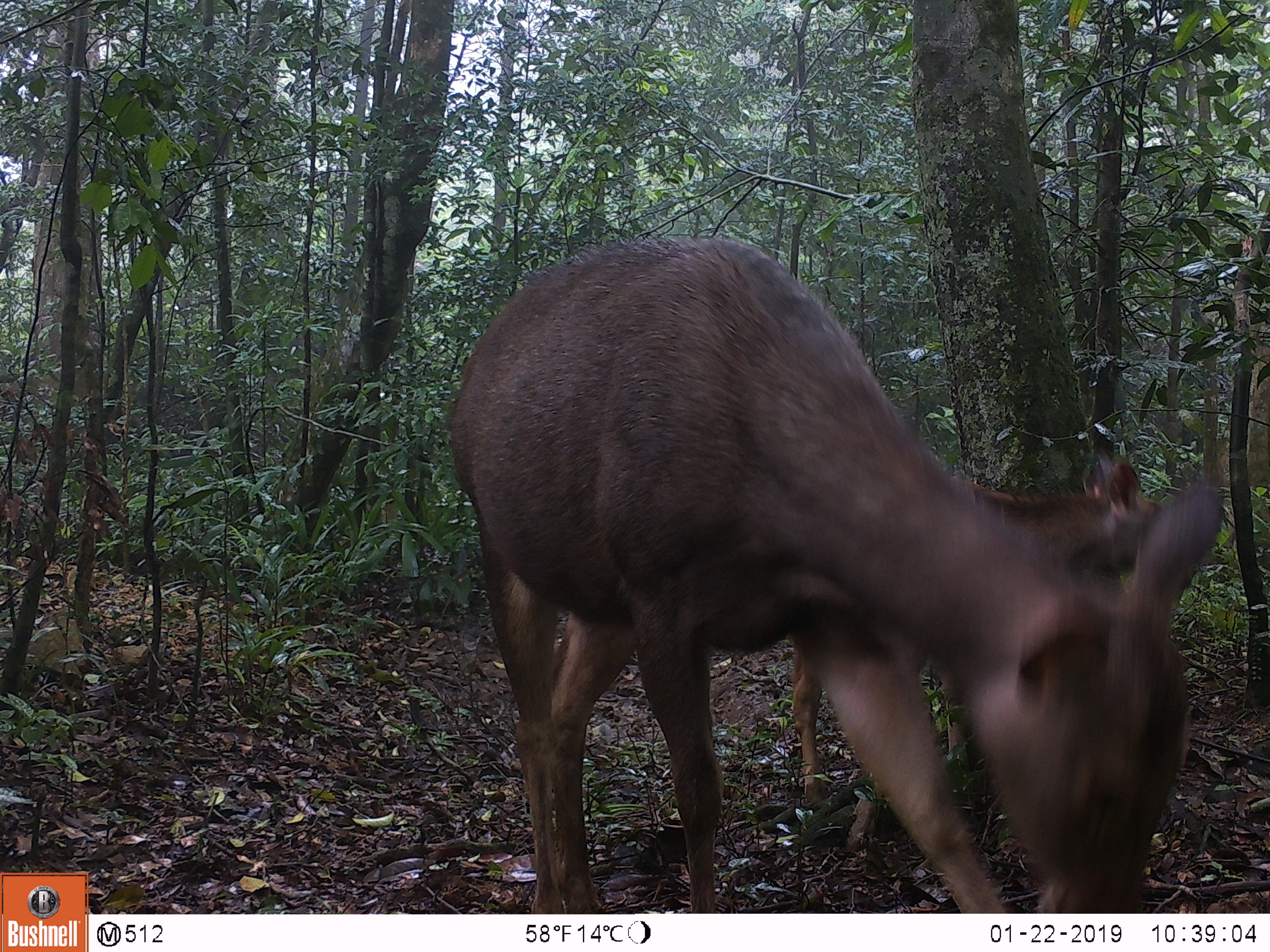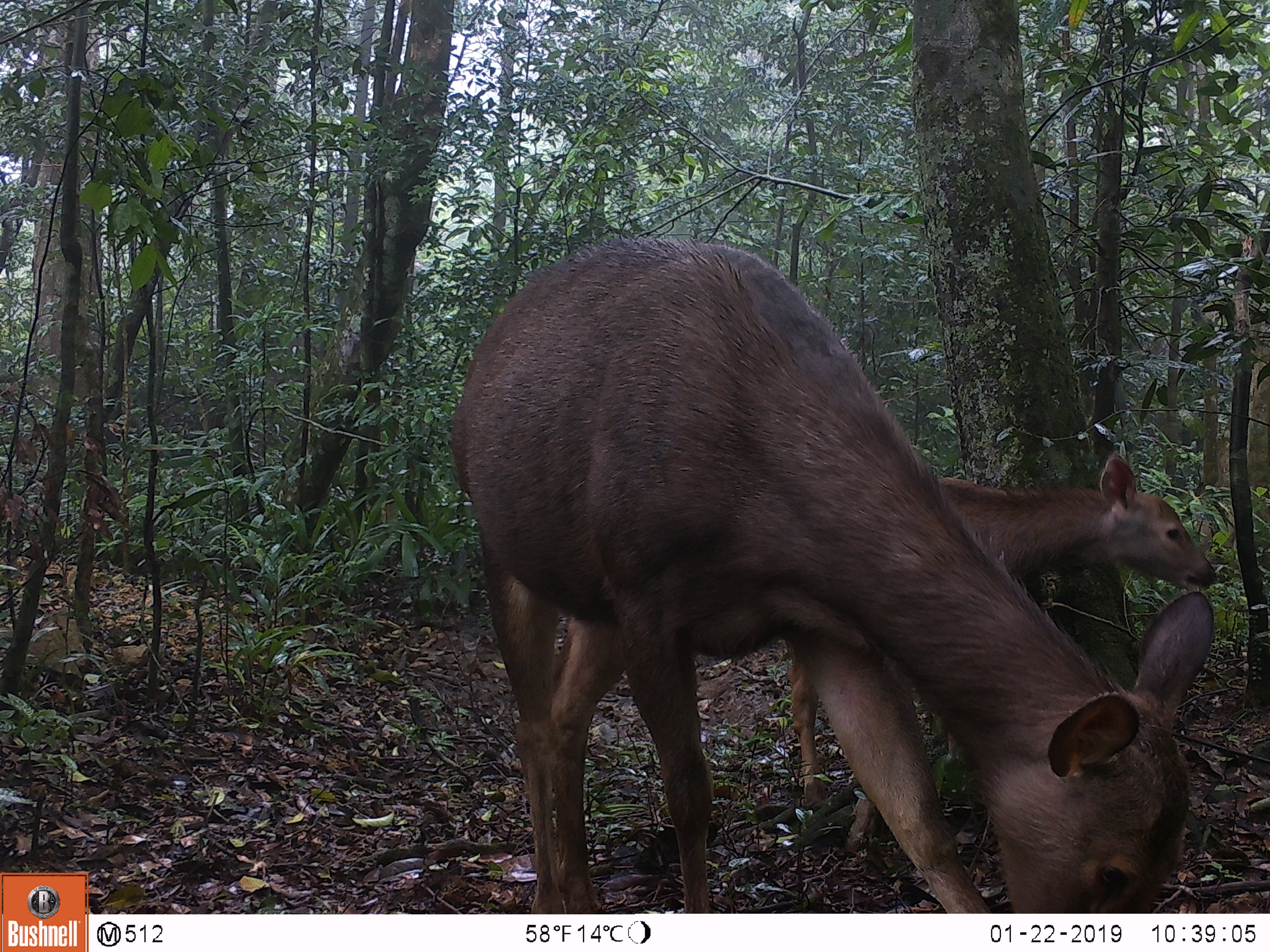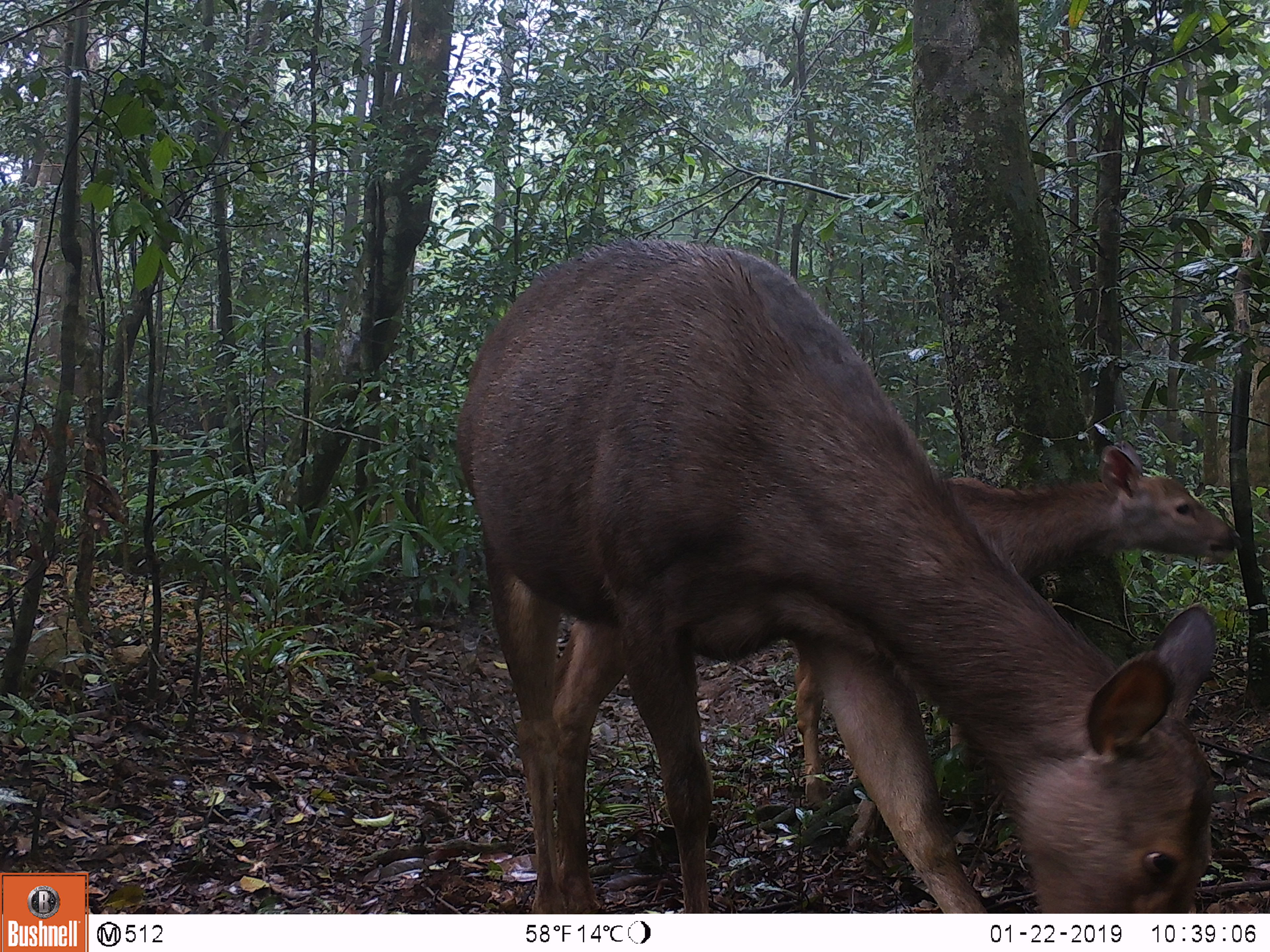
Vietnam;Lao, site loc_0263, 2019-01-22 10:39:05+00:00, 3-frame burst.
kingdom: Animalia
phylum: Chordata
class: Mammalia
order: Artiodactyla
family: Cervidae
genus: Rusa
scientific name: Rusa unicolor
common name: sambar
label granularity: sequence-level